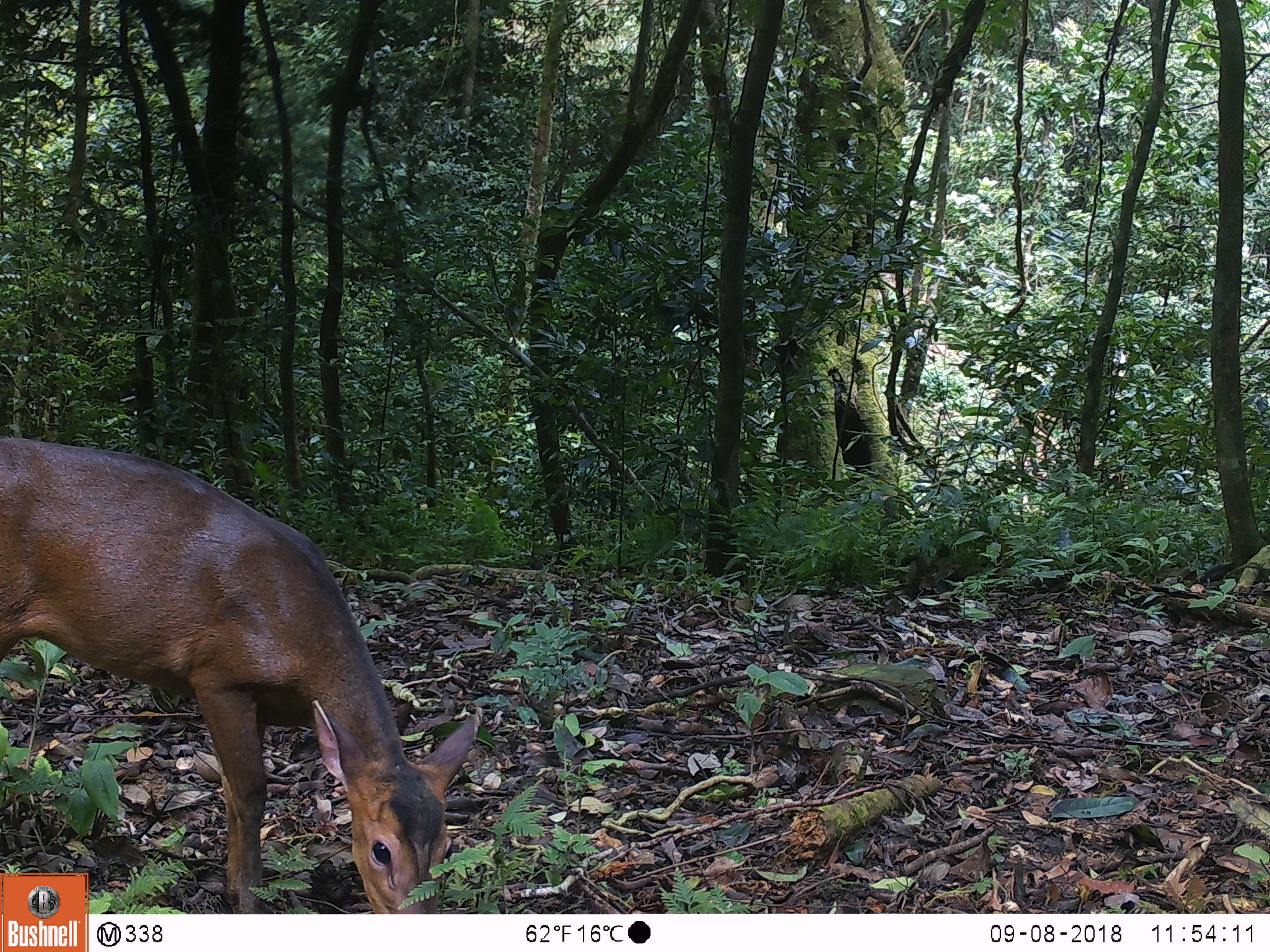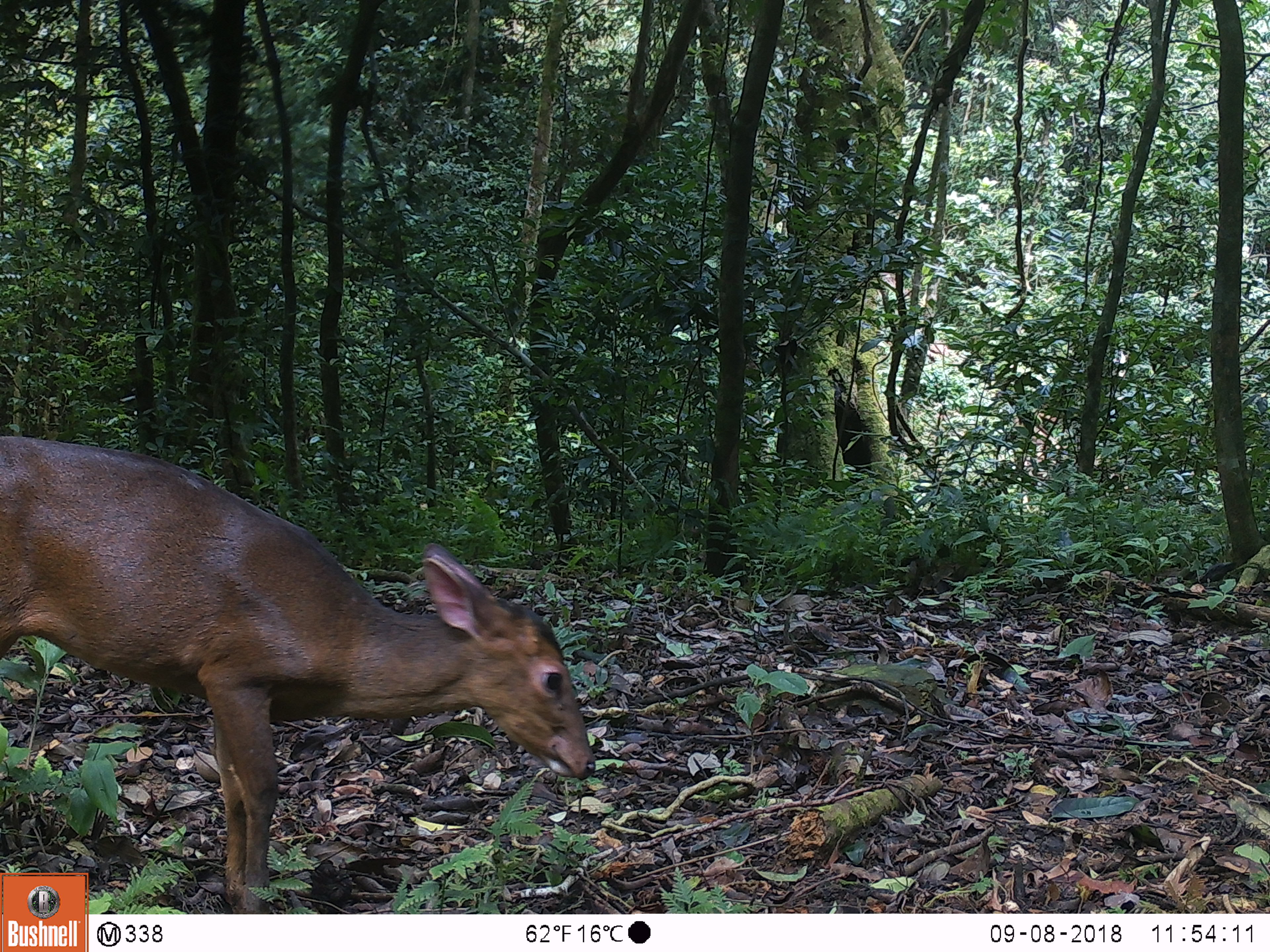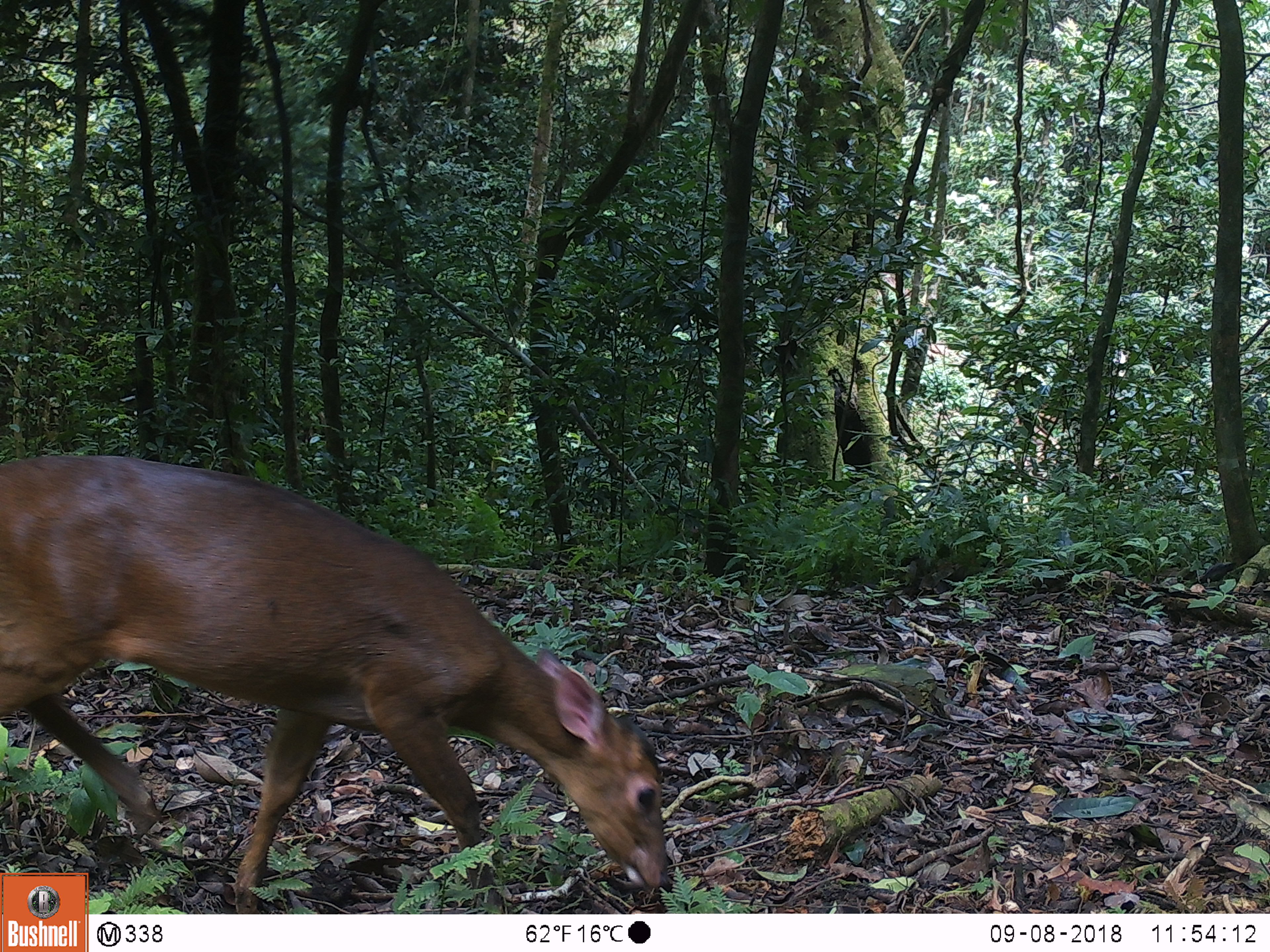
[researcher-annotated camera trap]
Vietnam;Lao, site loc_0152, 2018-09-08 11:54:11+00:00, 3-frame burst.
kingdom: Animalia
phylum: Chordata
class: Mammalia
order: Artiodactyla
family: Cervidae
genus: Muntiacus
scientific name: Muntiacus vuquangensis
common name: large-antlered muntjac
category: large antlered muntjac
Large antlered muntjac (large-antlered muntjac) (Muntiacus vuquangensis). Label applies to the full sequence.